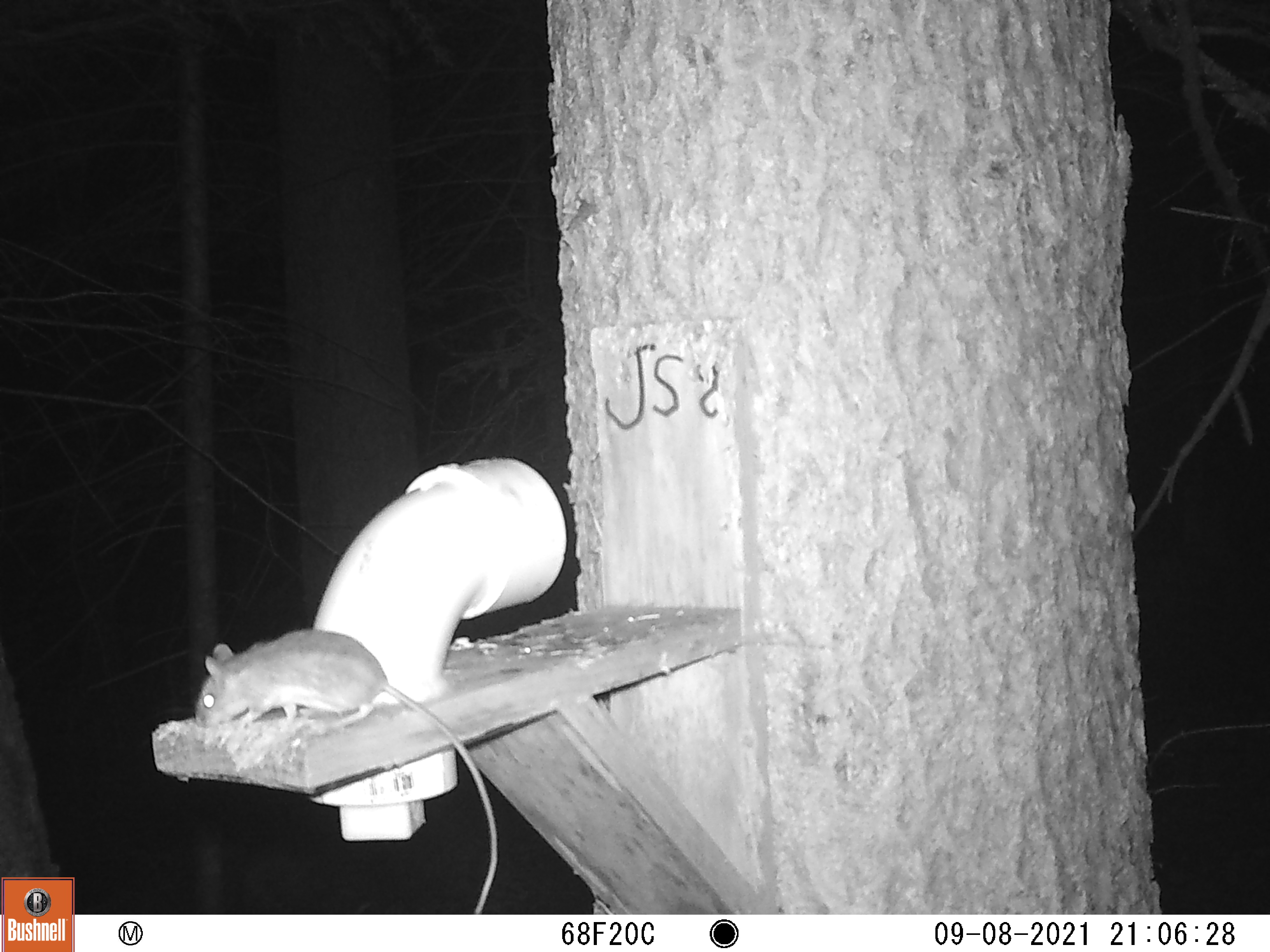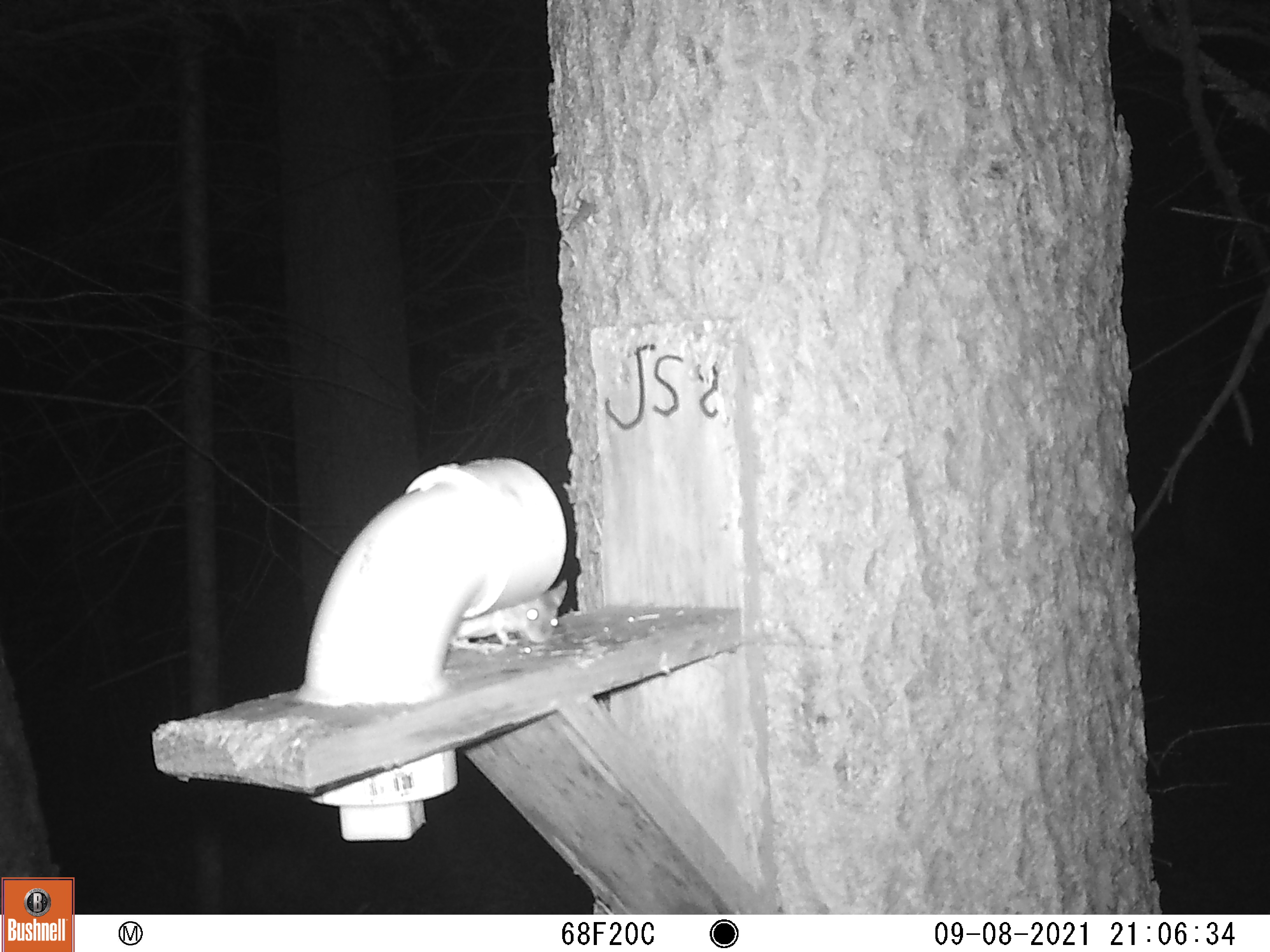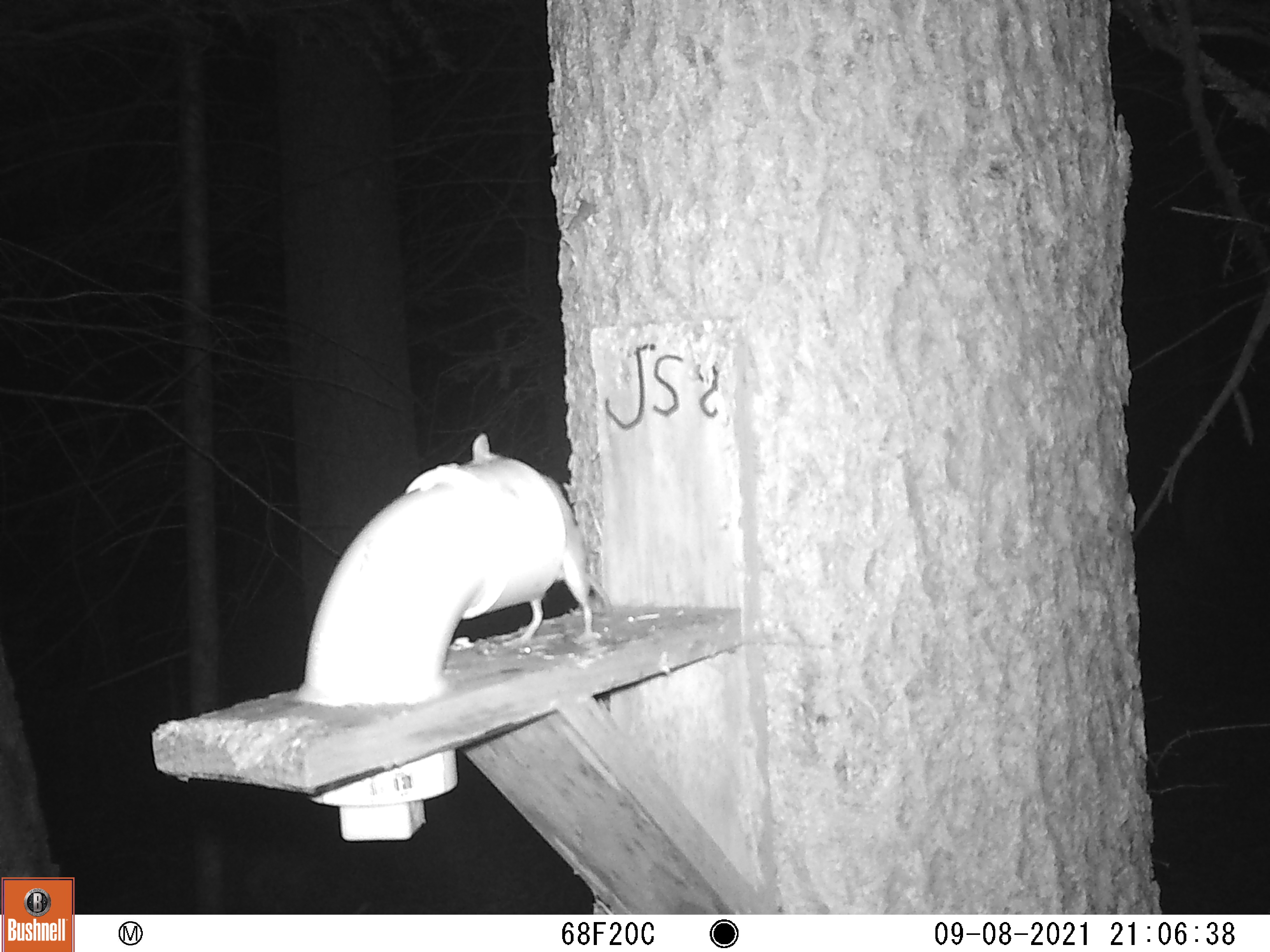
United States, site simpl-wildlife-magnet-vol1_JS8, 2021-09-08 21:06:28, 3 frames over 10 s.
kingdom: Animalia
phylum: Chordata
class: Mammalia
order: Rodentia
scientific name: Rodentia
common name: mouse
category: mouse sp.